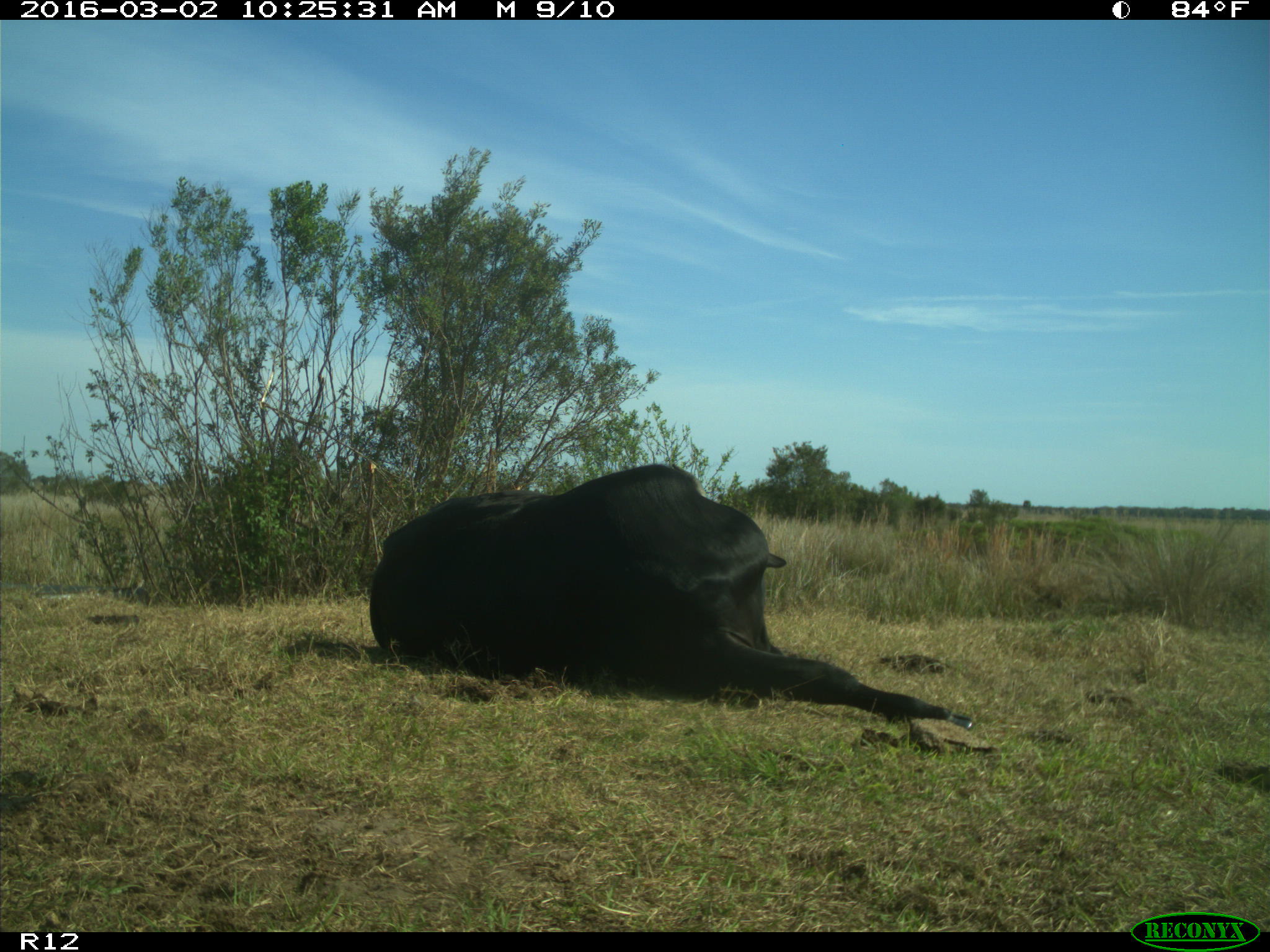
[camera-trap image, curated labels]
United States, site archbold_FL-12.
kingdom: Animalia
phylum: Chordata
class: Mammalia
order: Artiodactyla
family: Bovidae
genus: Bos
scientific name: Bos taurus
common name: domestic cow